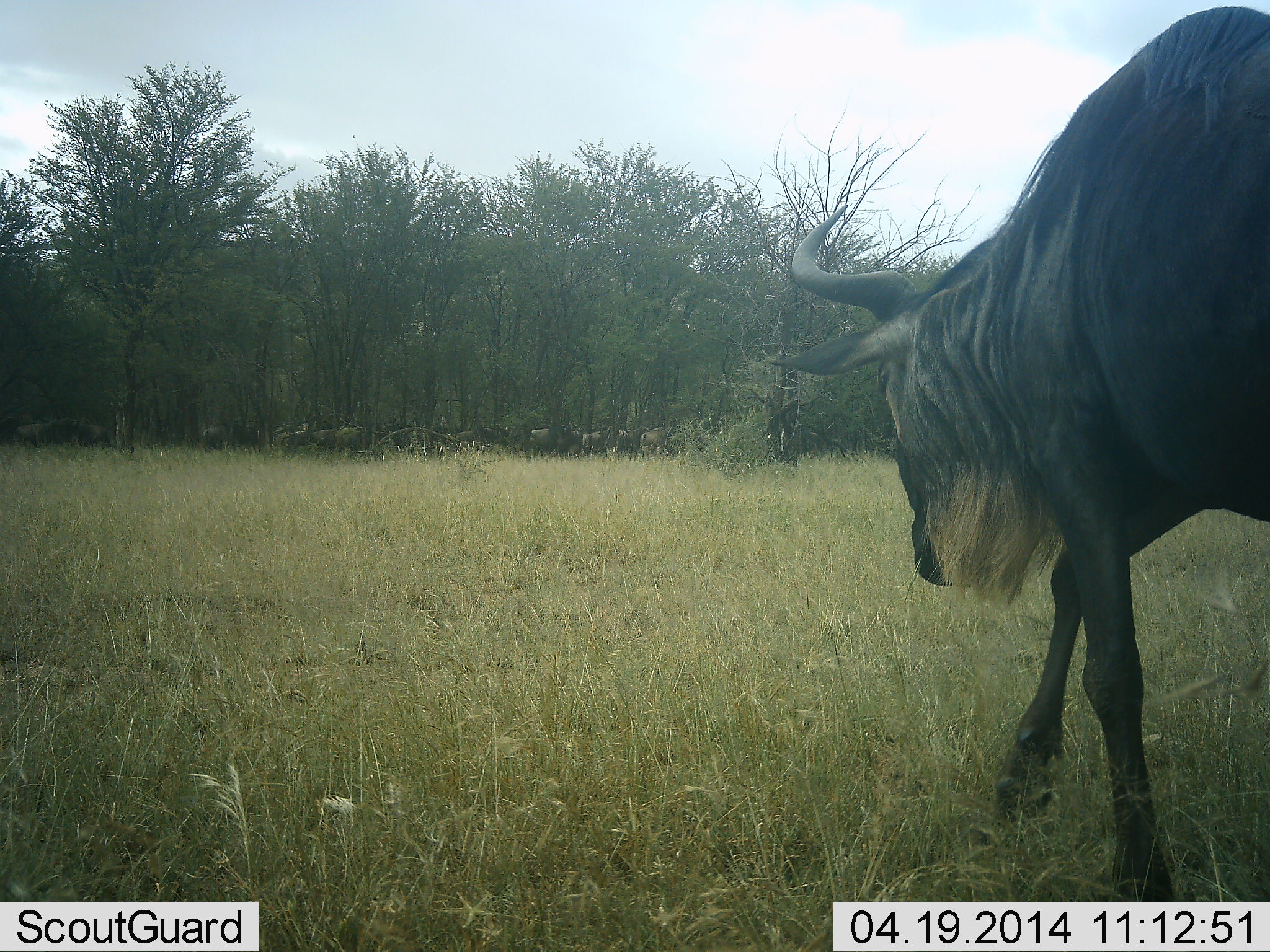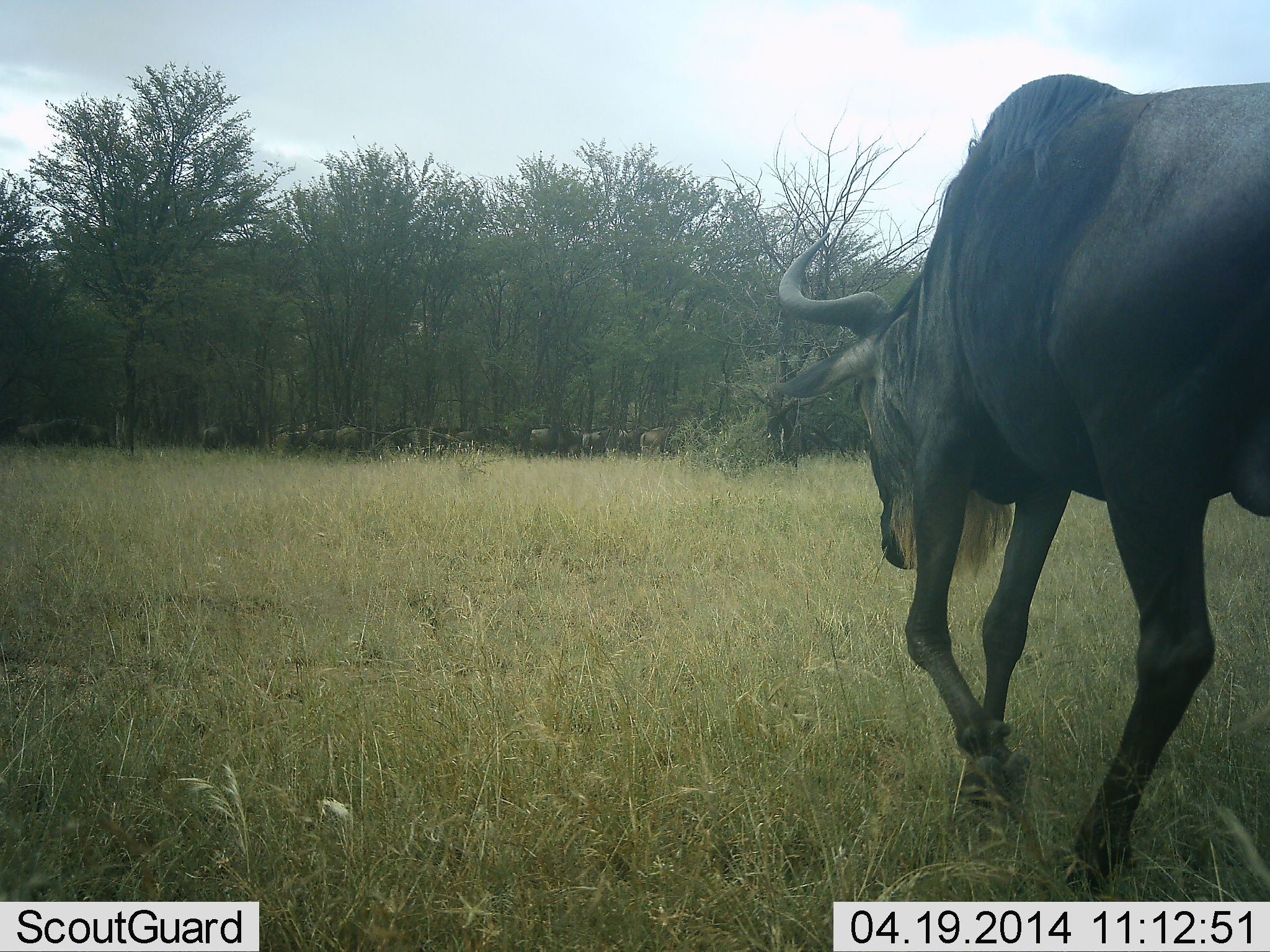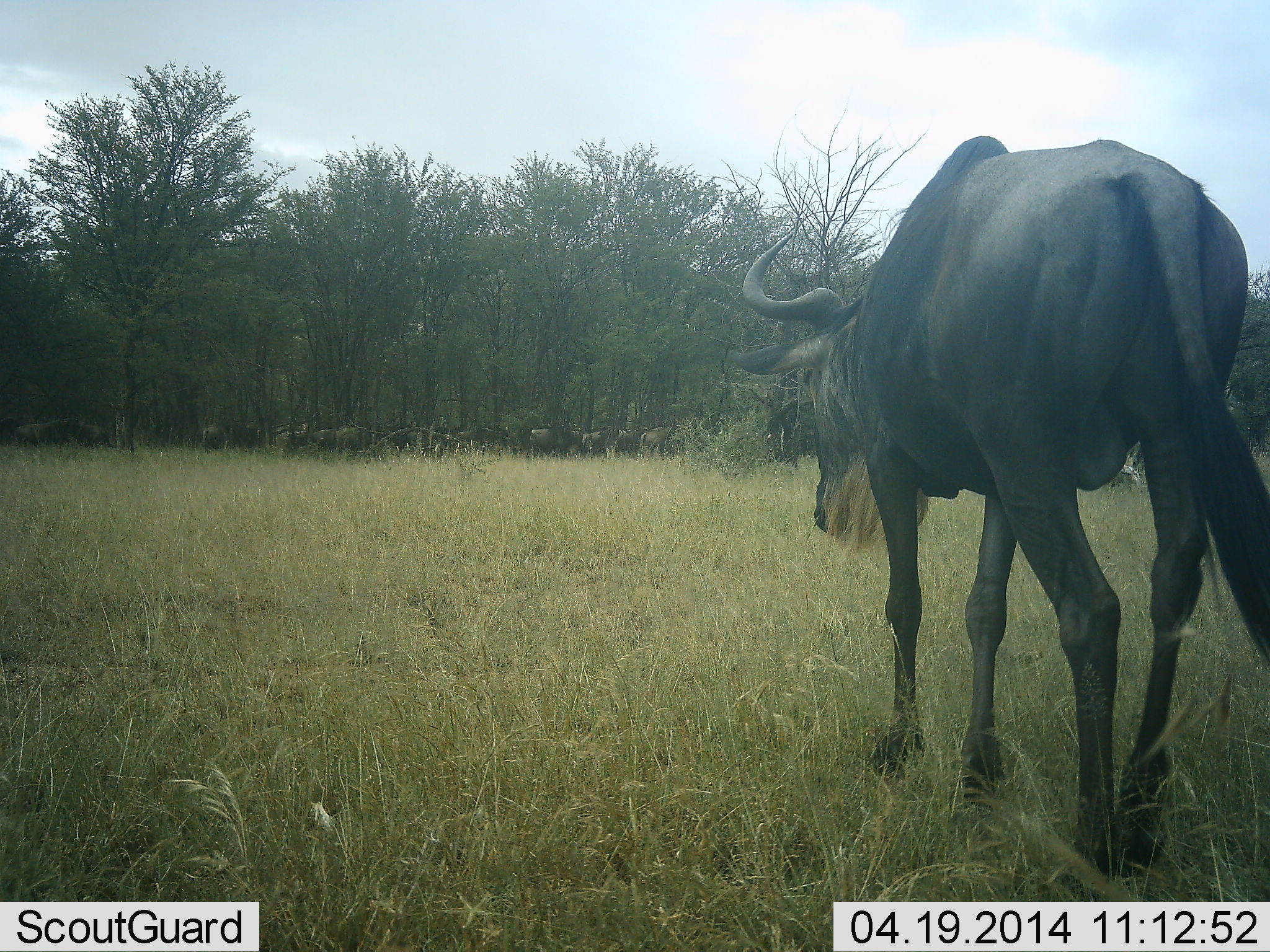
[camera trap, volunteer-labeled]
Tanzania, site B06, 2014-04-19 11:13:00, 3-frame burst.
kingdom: Animalia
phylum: Chordata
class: Mammalia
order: Artiodactyla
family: Bovidae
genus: Connochaetes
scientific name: Connochaetes taurinus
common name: blue wildebeest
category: wildebeest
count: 11-50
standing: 70%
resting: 0%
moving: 100%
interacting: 20%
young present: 0%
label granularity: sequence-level